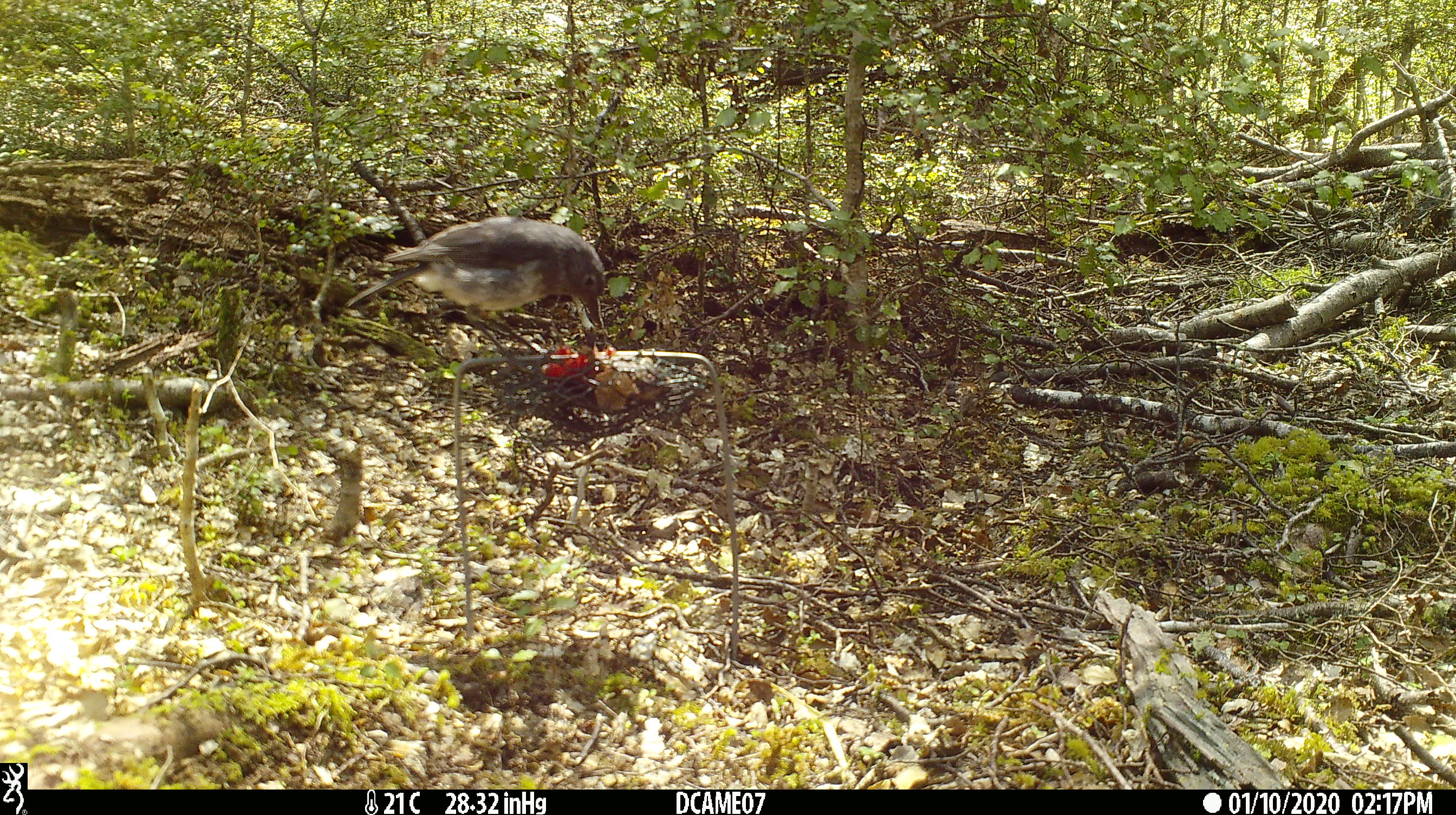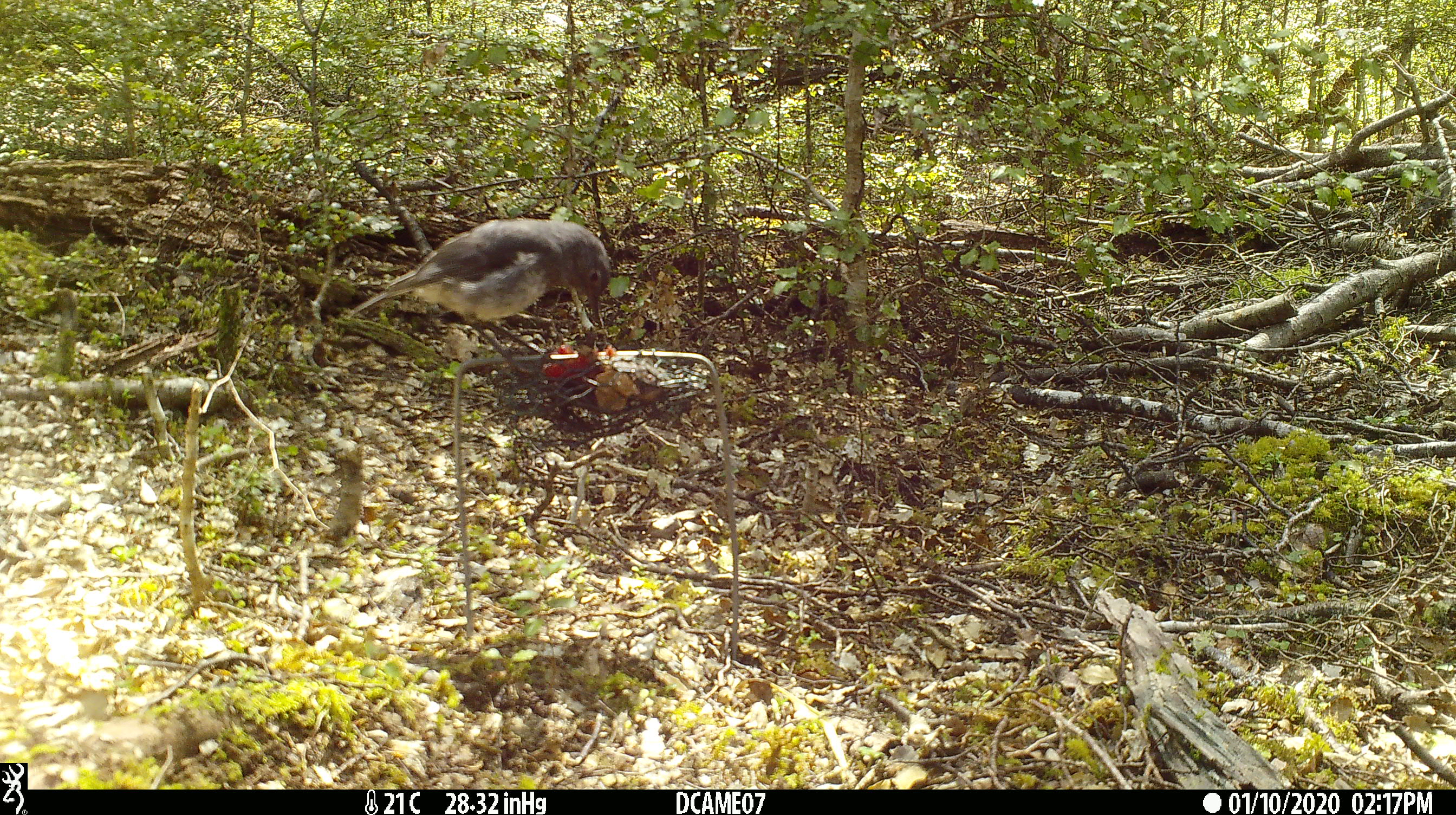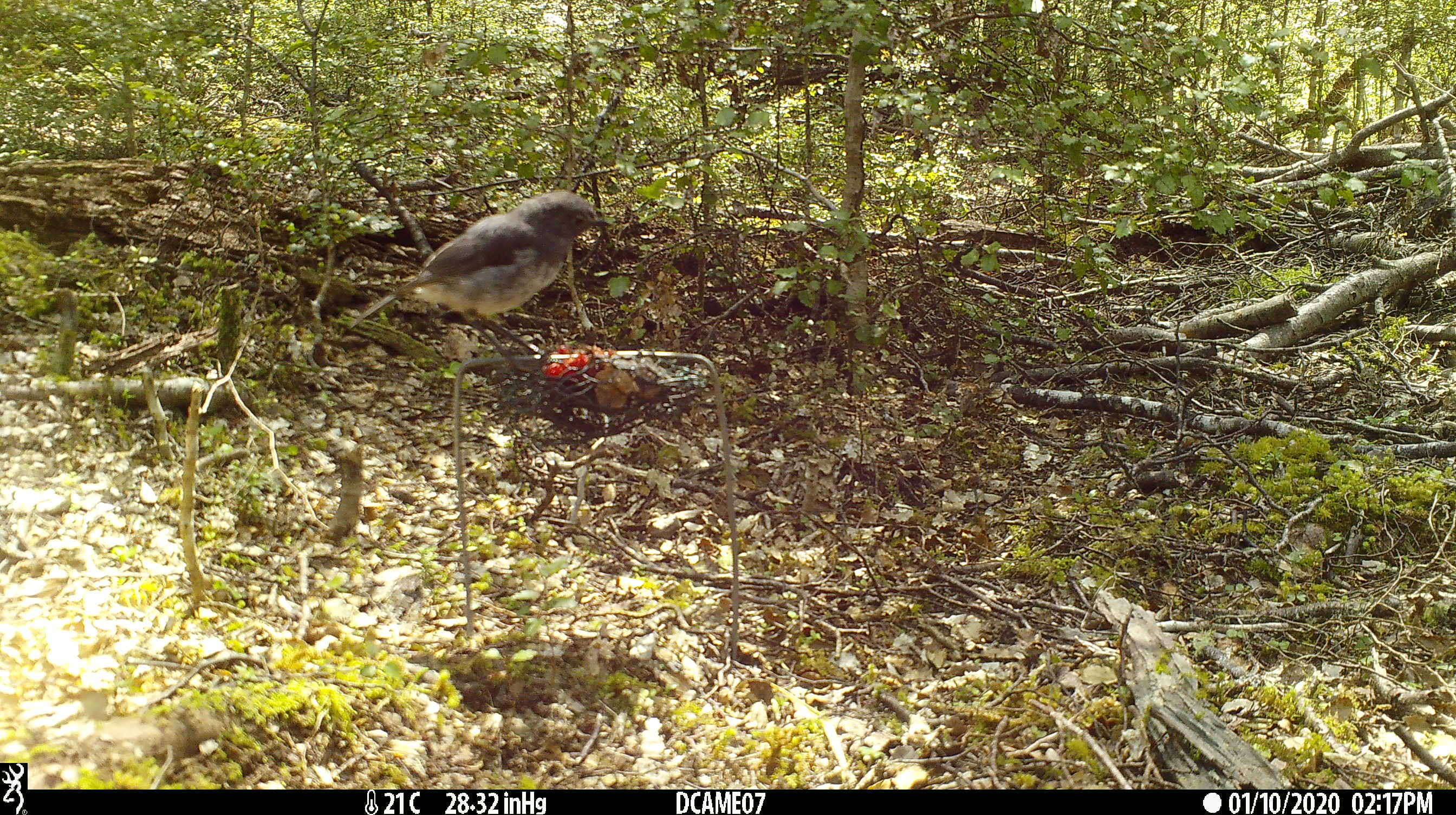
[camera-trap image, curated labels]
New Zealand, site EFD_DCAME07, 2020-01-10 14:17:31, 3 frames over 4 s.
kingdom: Animalia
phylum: Chordata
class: Aves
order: Passeriformes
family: Petroicidae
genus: Petroica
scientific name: Petroica australis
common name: new zealand robin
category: robin